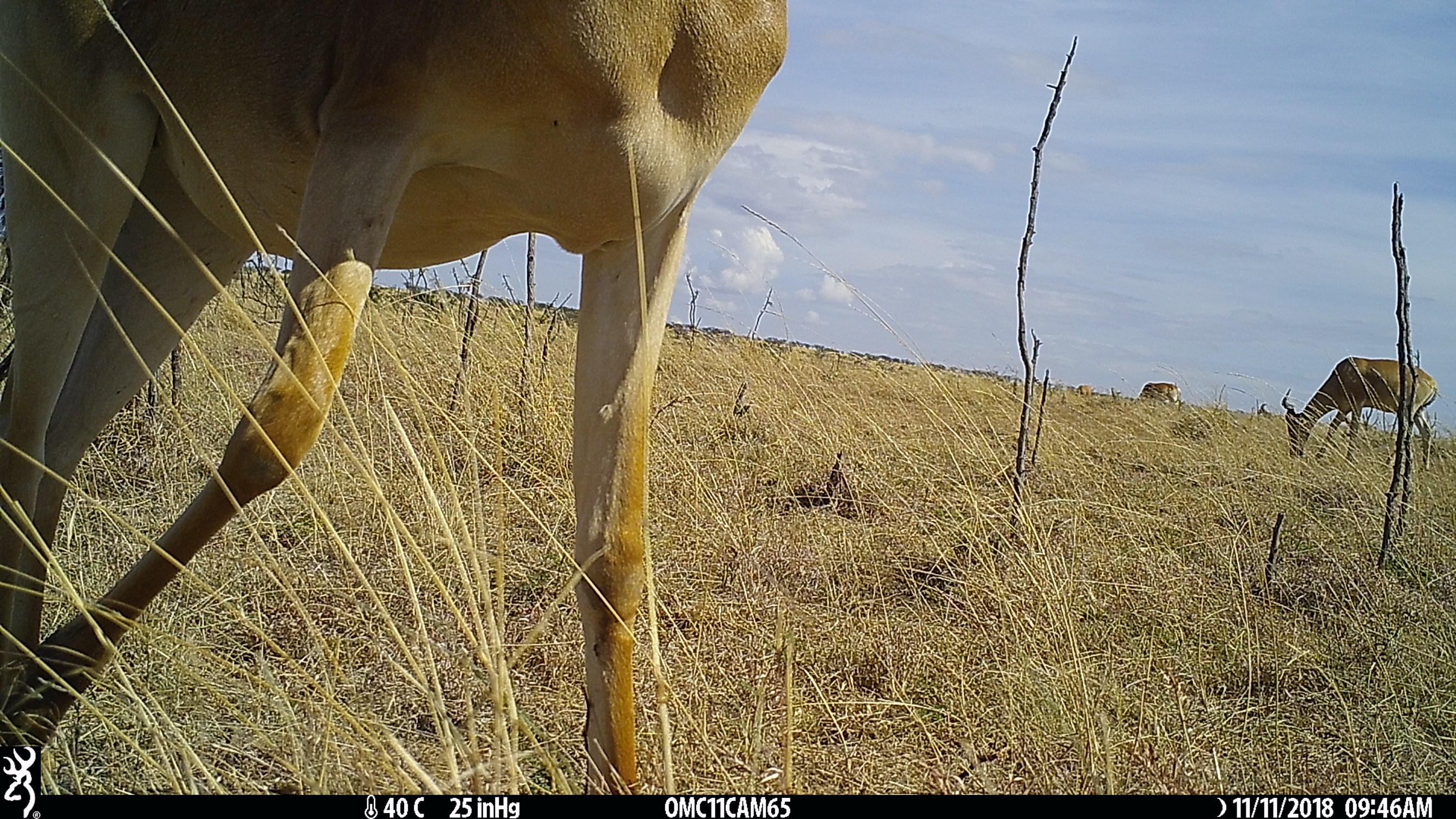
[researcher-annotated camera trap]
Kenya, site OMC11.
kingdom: Animalia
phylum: Chordata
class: Mammalia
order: Artiodactyla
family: Bovidae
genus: Alcelaphus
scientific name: Alcelaphus buselaphus cokii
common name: coke's hartebeest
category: hartebeest cokes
Hartebeest cokes (coke's hartebeest) (Alcelaphus buselaphus cokii).